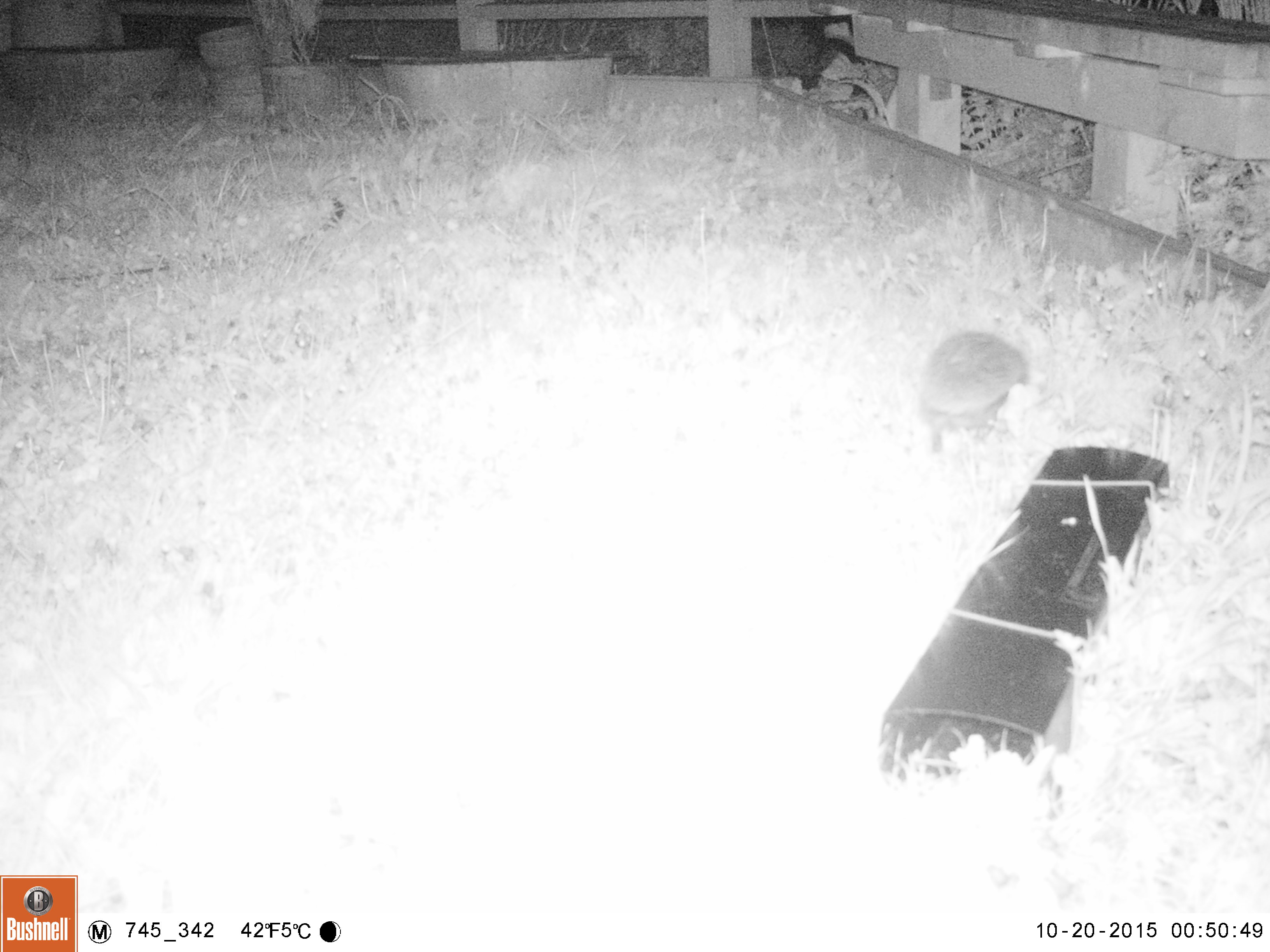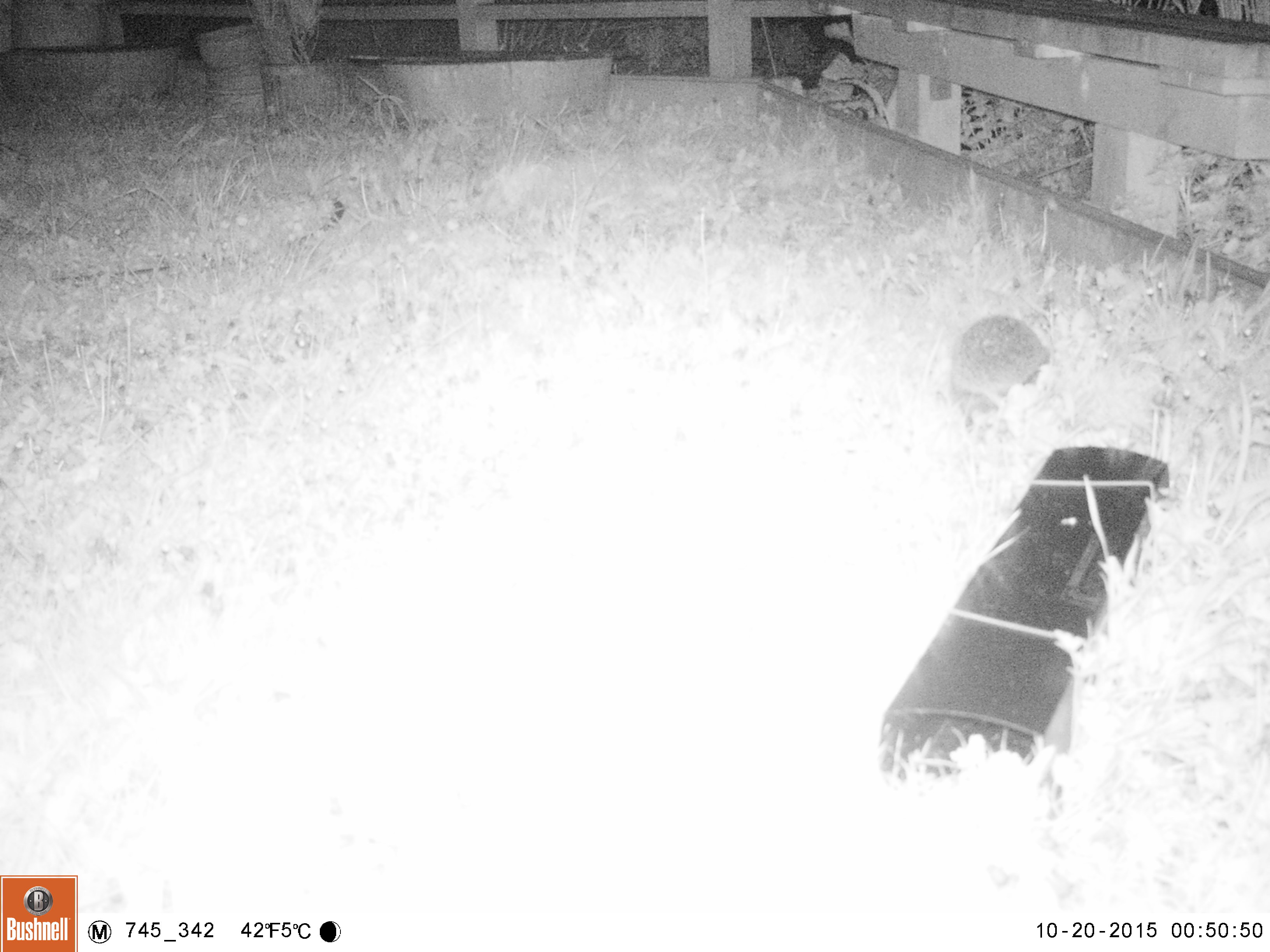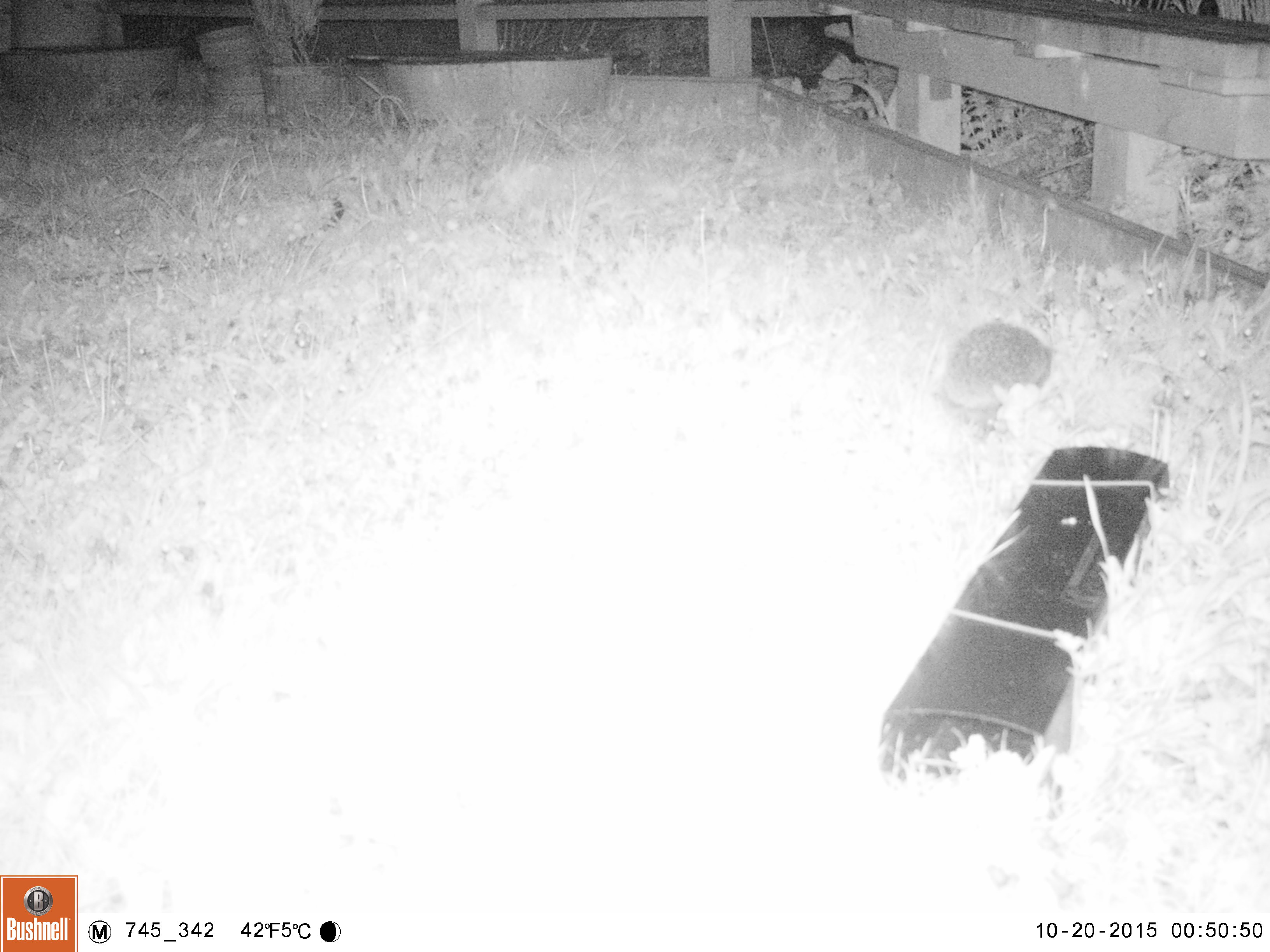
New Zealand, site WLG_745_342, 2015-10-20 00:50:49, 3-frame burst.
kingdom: Animalia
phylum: Chordata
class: Mammalia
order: Eulipotyphla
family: Erinaceidae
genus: Erinaceus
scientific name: Erinaceus europaeus europaeus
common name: european hedgehog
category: hedgehog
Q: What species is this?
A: Hedgehog (european hedgehog) (Erinaceus europaeus europaeus).